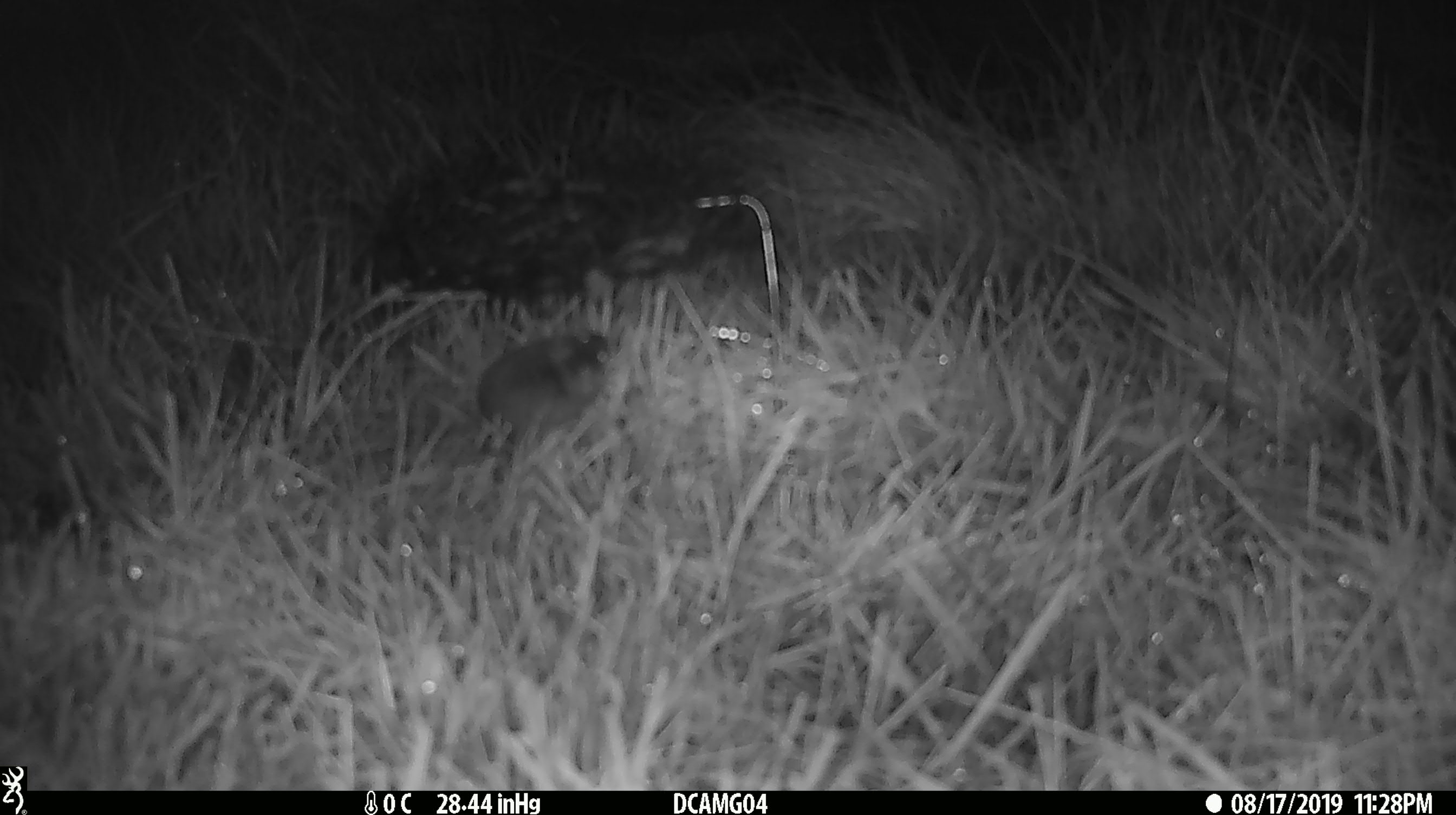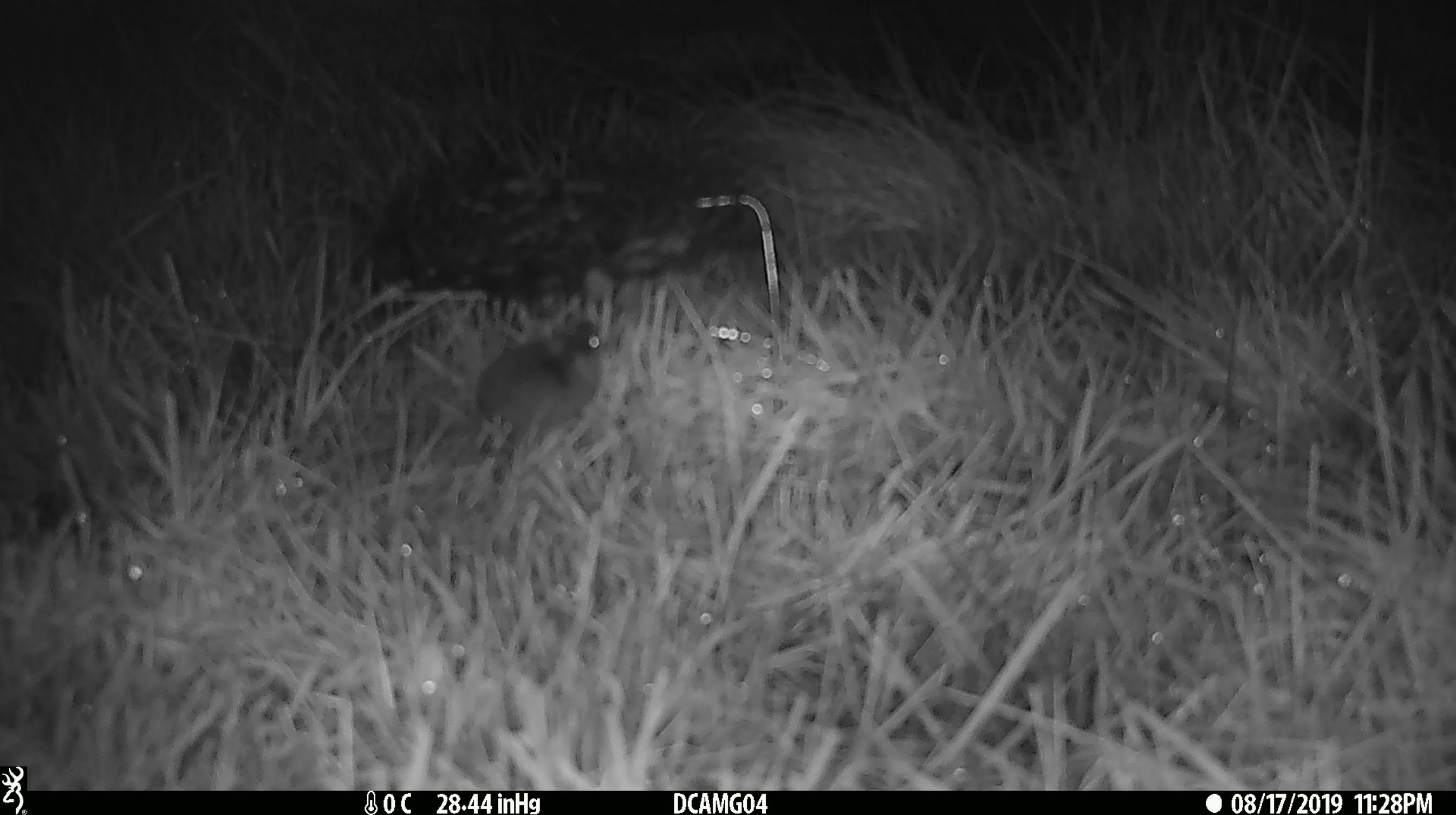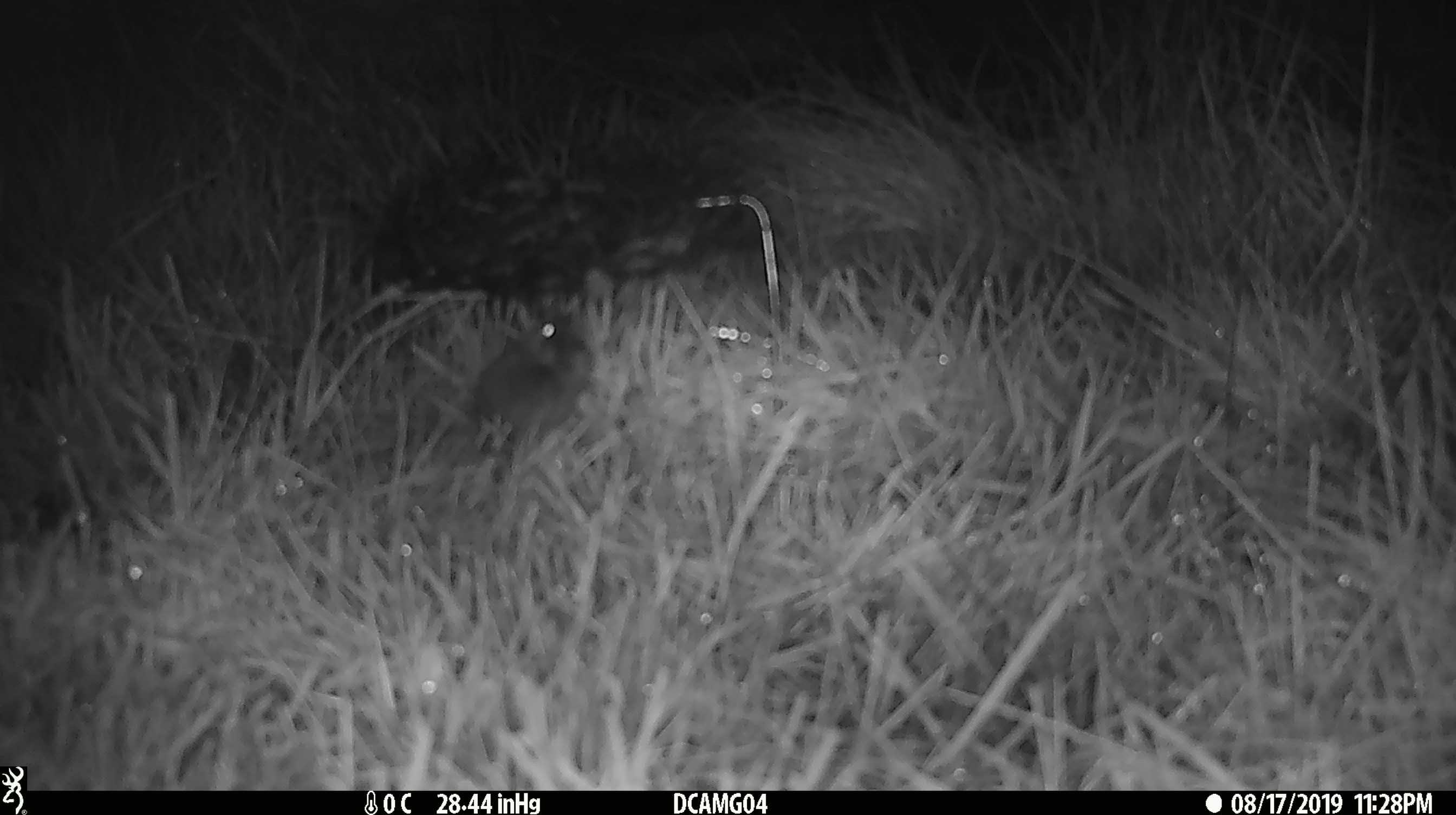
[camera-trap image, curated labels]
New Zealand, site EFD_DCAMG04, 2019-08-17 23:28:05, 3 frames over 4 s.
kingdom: Animalia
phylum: Chordata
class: Mammalia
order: Rodentia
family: Muridae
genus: Mus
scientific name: Mus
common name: mouse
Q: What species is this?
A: Mouse (Mus).